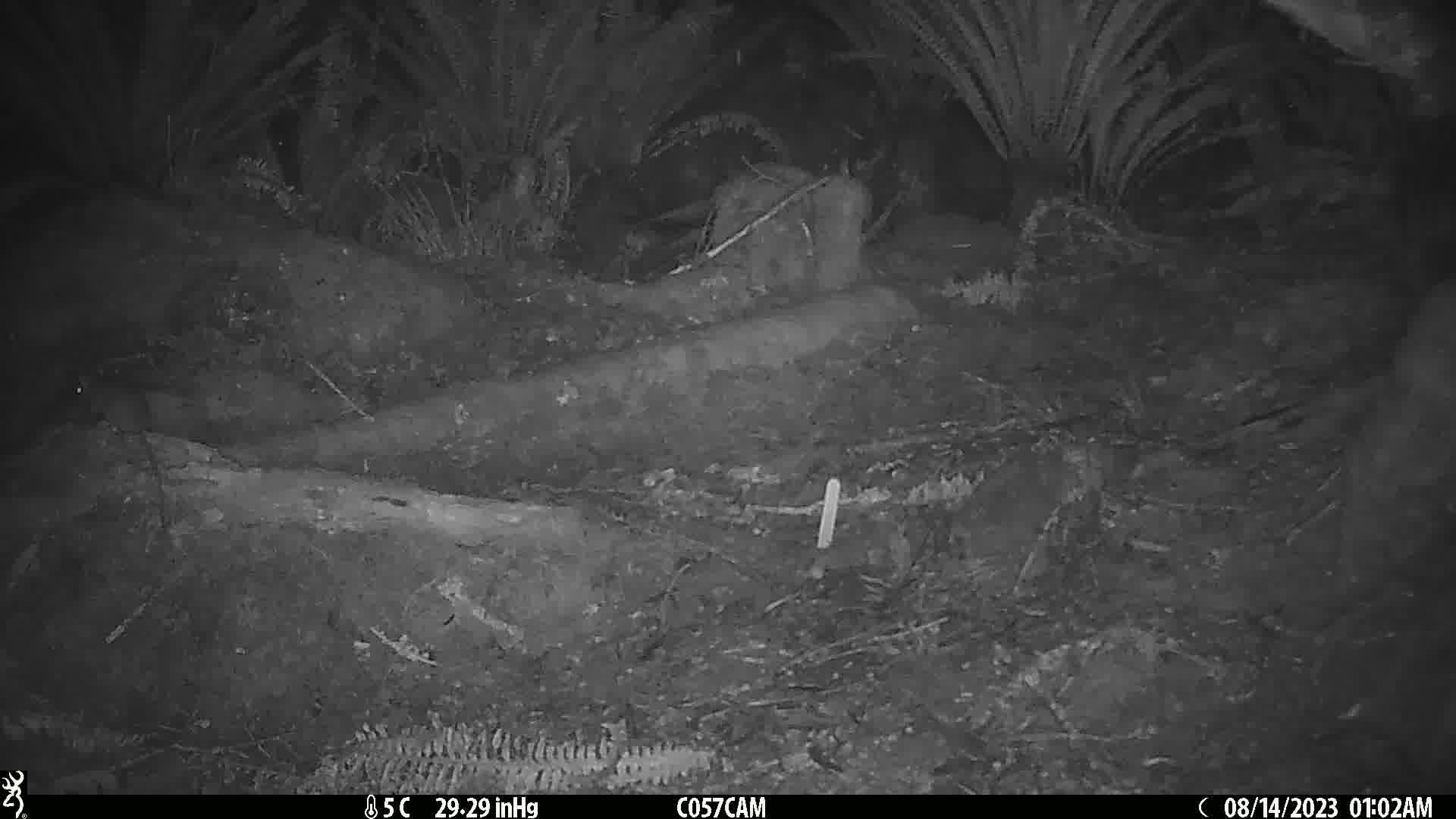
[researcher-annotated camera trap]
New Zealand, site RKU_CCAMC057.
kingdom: Animalia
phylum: Chordata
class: Mammalia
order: Rodentia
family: Muridae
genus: Rattus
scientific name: Rattus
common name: rat